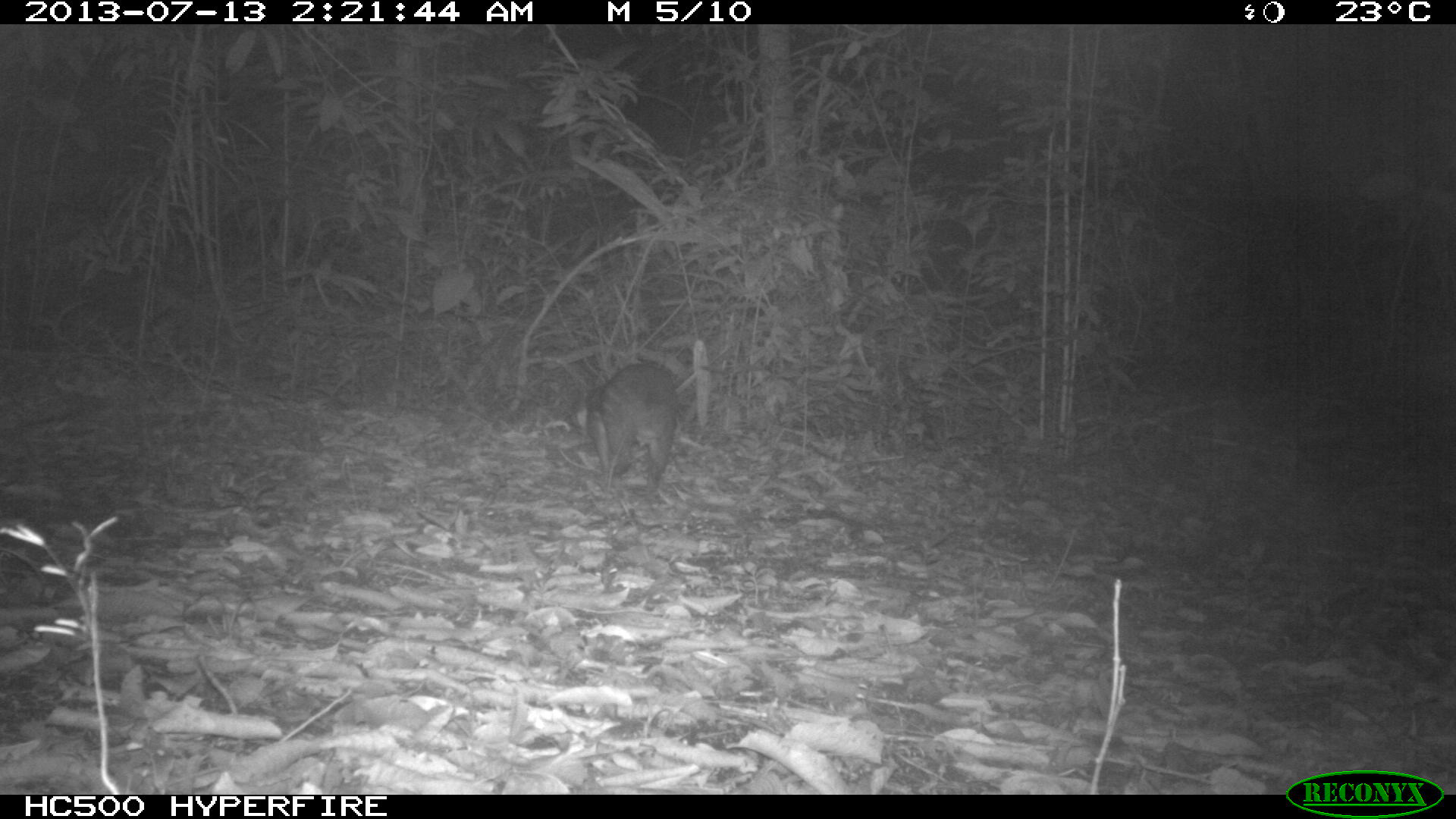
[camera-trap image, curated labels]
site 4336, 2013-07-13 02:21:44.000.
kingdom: Animalia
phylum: Chordata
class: Mammalia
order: Rodentia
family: Cuniculidae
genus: Cuniculus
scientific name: Cuniculus paca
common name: lowland paca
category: agouti paca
Agouti paca (lowland paca) (Cuniculus paca), count 1.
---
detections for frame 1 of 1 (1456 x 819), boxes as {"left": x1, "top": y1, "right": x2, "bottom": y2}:
agouti paca: {"left": 583, "top": 361, "right": 679, "bottom": 492}